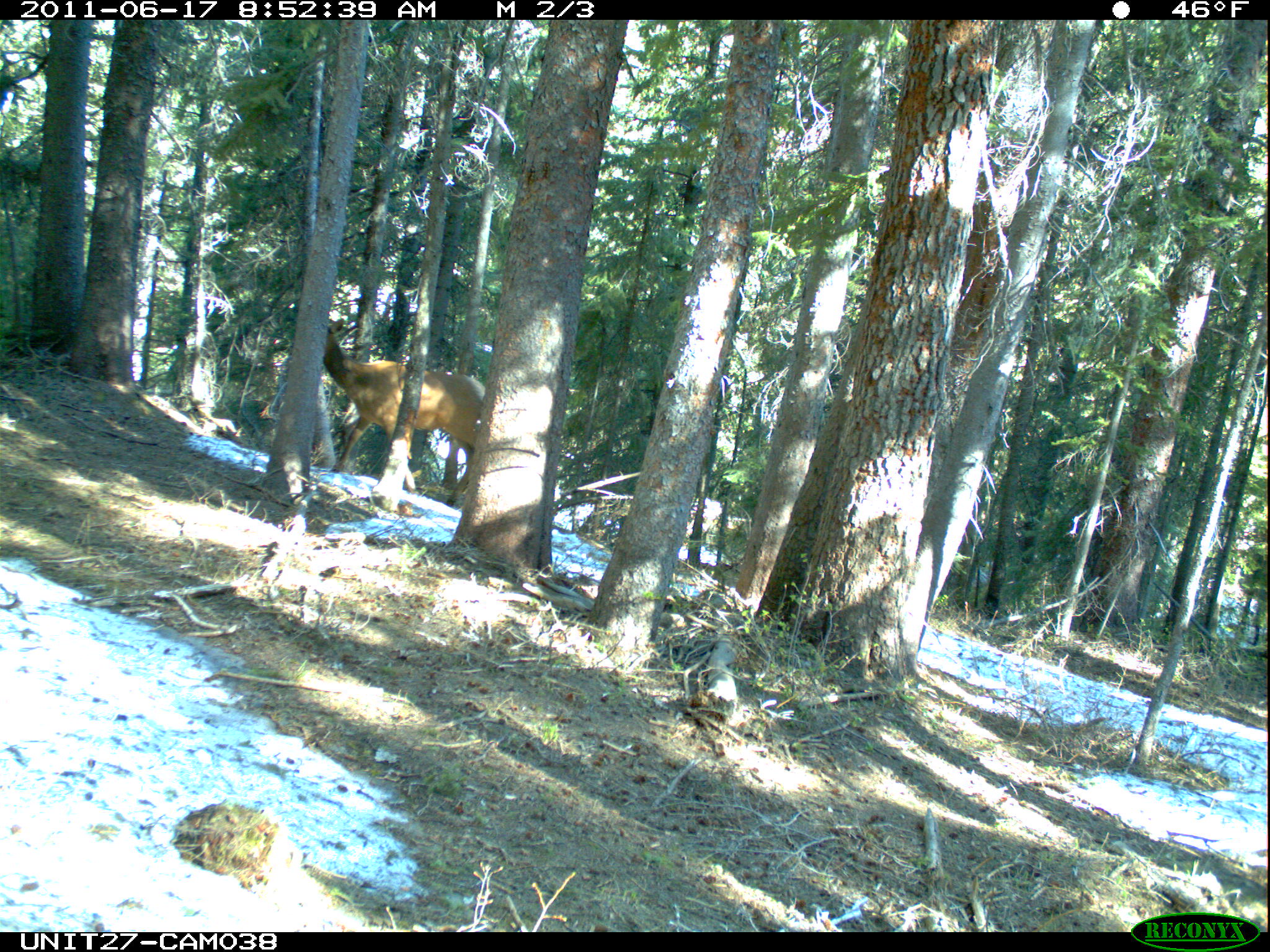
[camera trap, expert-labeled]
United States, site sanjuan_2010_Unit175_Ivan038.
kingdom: Animalia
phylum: Chordata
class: Mammalia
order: Artiodactyla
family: Cervidae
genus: Cervus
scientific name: Cervus elaphus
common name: red deer